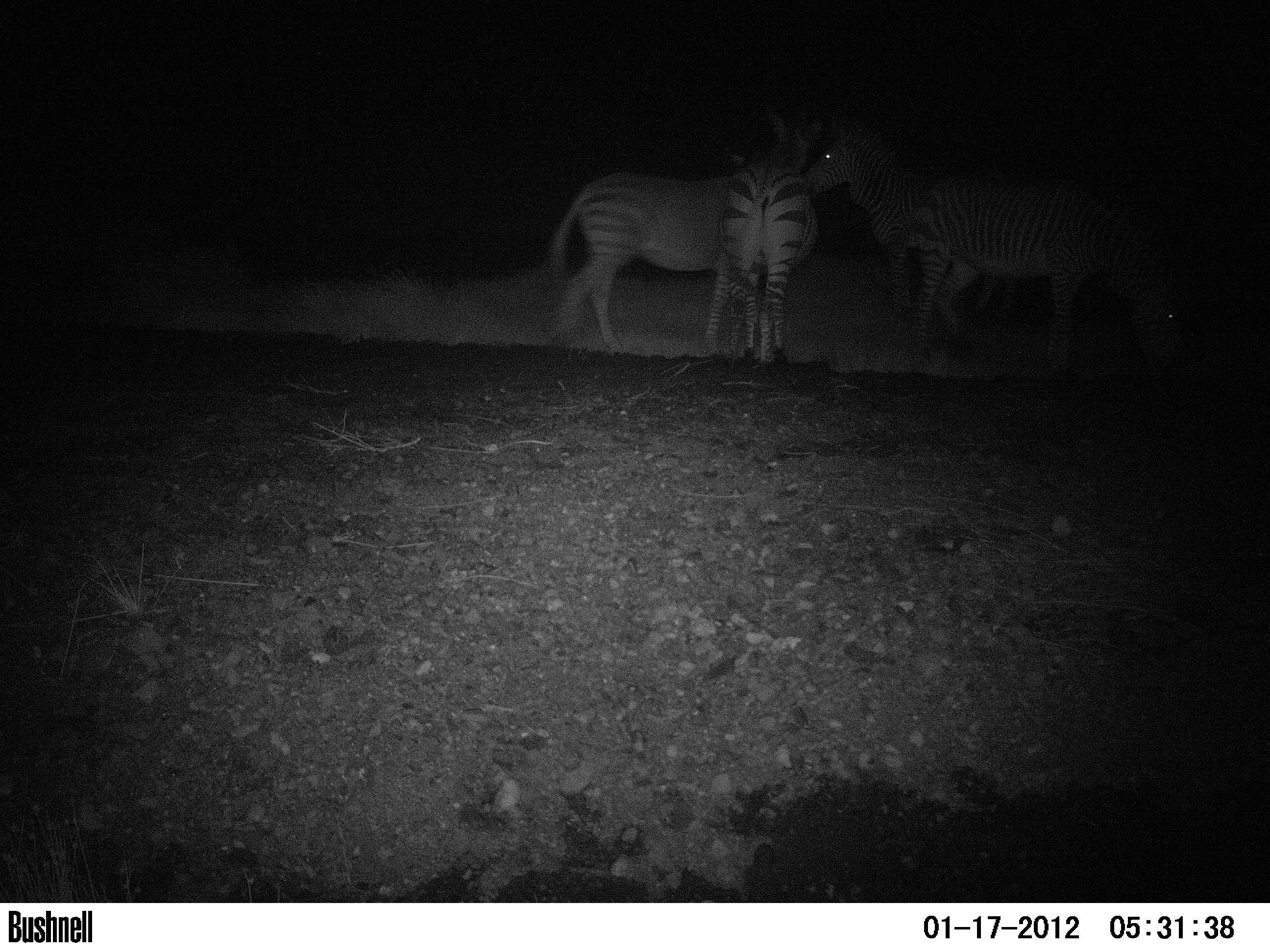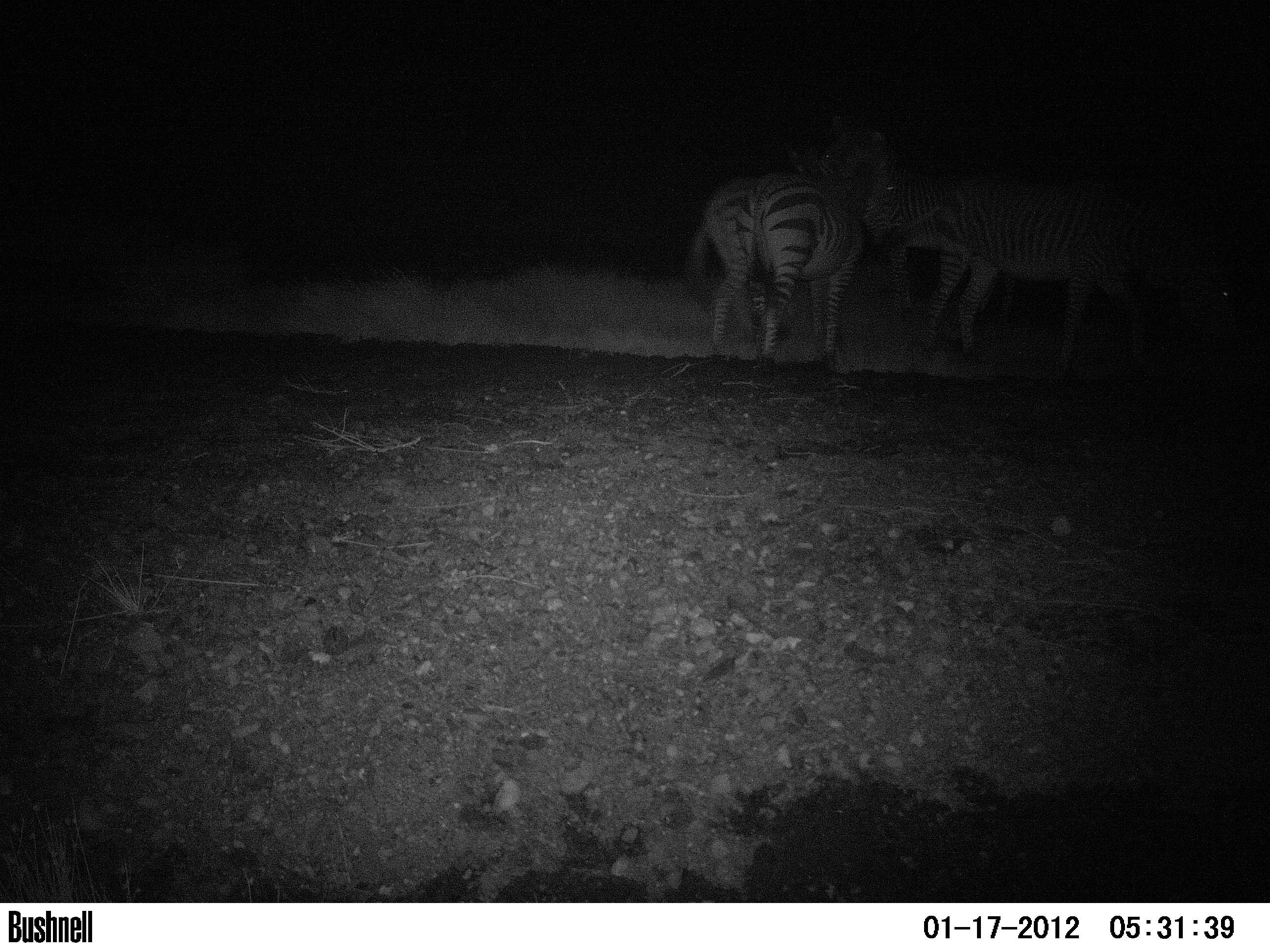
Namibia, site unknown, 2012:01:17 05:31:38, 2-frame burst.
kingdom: Animalia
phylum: Chordata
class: Mammalia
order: Perissodactyla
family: Equidae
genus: Equus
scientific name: Equus zebra hartmannae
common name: hartmann's mountain zebra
Equus zebra hartmannae (hartmann's mountain zebra).